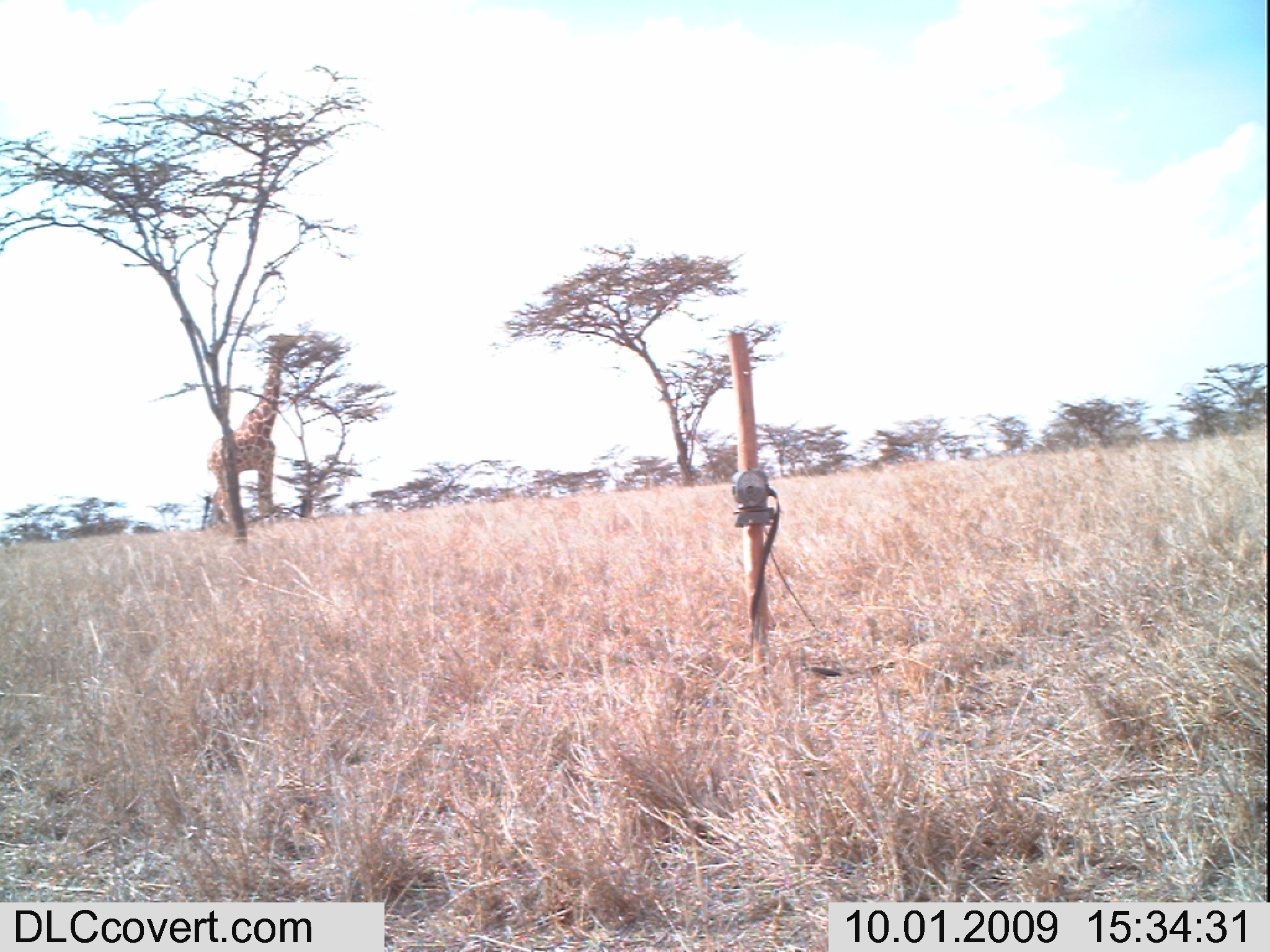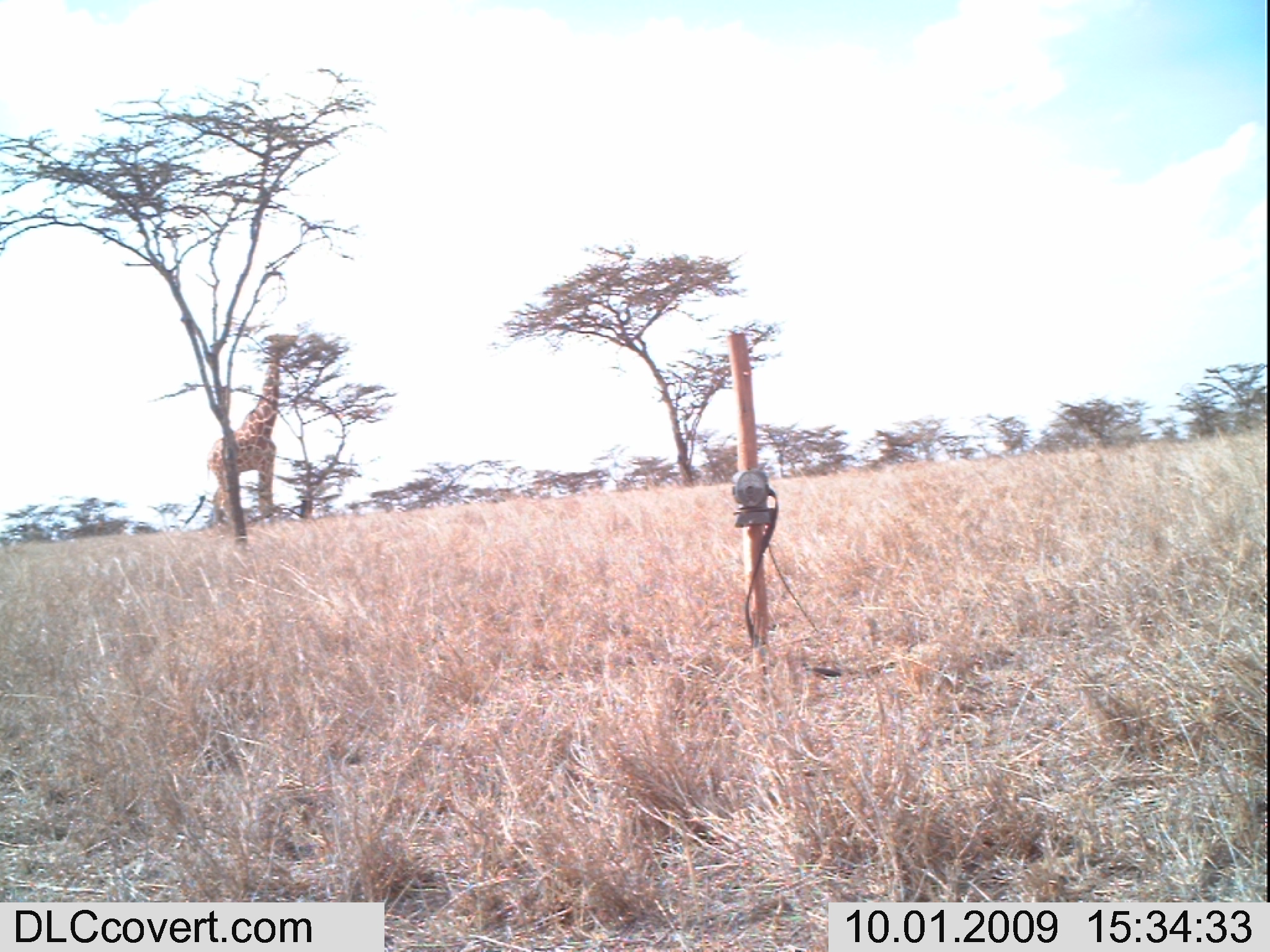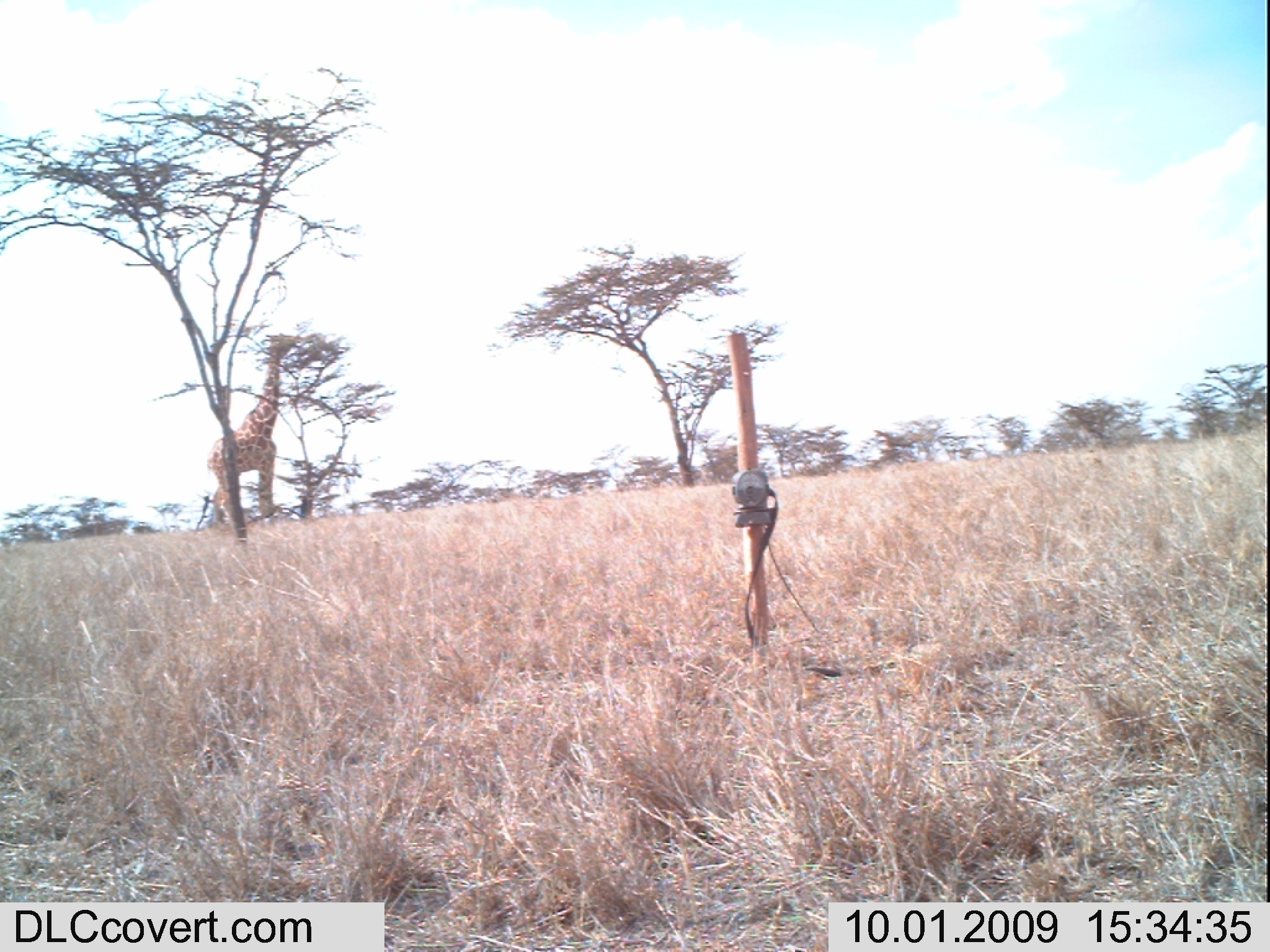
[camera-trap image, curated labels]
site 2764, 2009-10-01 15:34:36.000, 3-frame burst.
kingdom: Animalia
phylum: Chordata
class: Mammalia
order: Artiodactyla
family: Giraffidae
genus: Giraffa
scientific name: Giraffa camelopardalis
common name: giraffe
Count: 1.